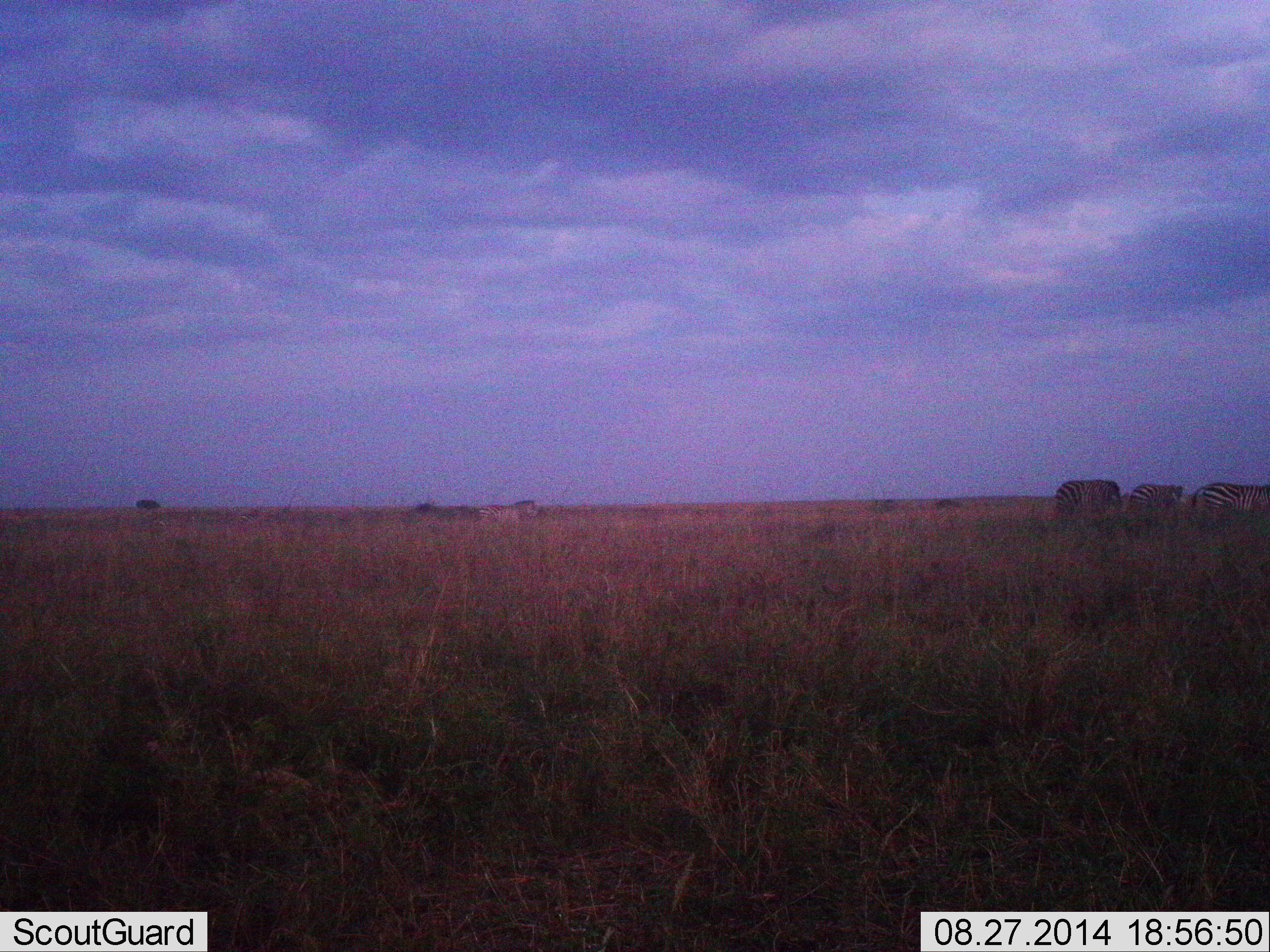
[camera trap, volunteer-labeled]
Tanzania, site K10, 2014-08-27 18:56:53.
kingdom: Animalia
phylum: Chordata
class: Mammalia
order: Perissodactyla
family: Equidae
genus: Equus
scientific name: Equus quagga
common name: plains zebra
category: zebra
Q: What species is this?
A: Zebra (plains zebra) (Equus quagga).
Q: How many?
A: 4.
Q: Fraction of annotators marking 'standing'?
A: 50%.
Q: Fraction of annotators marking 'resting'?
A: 0%.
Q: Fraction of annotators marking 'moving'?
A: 40%.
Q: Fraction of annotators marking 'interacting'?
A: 0%.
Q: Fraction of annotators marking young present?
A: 0%.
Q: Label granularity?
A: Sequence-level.